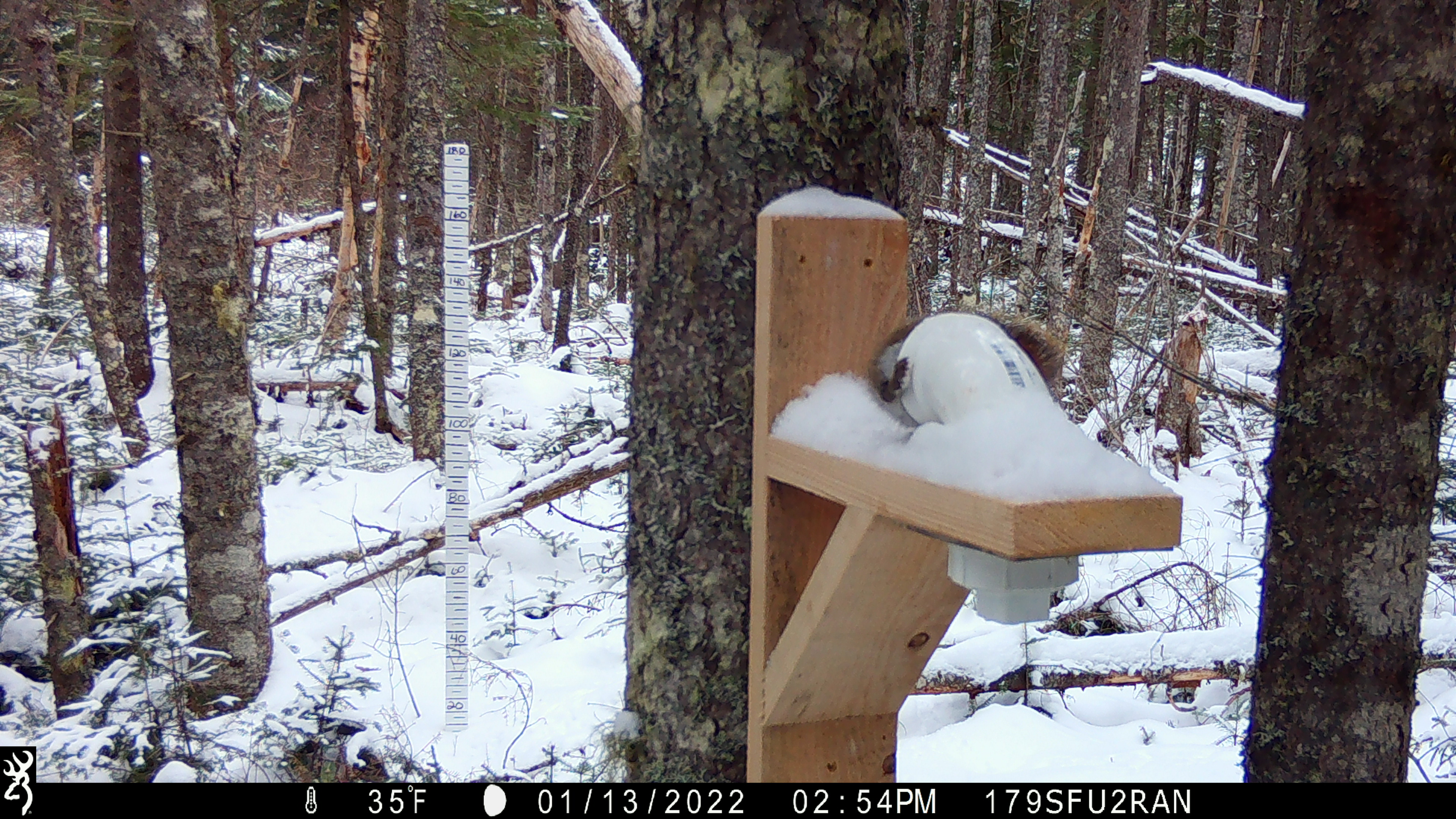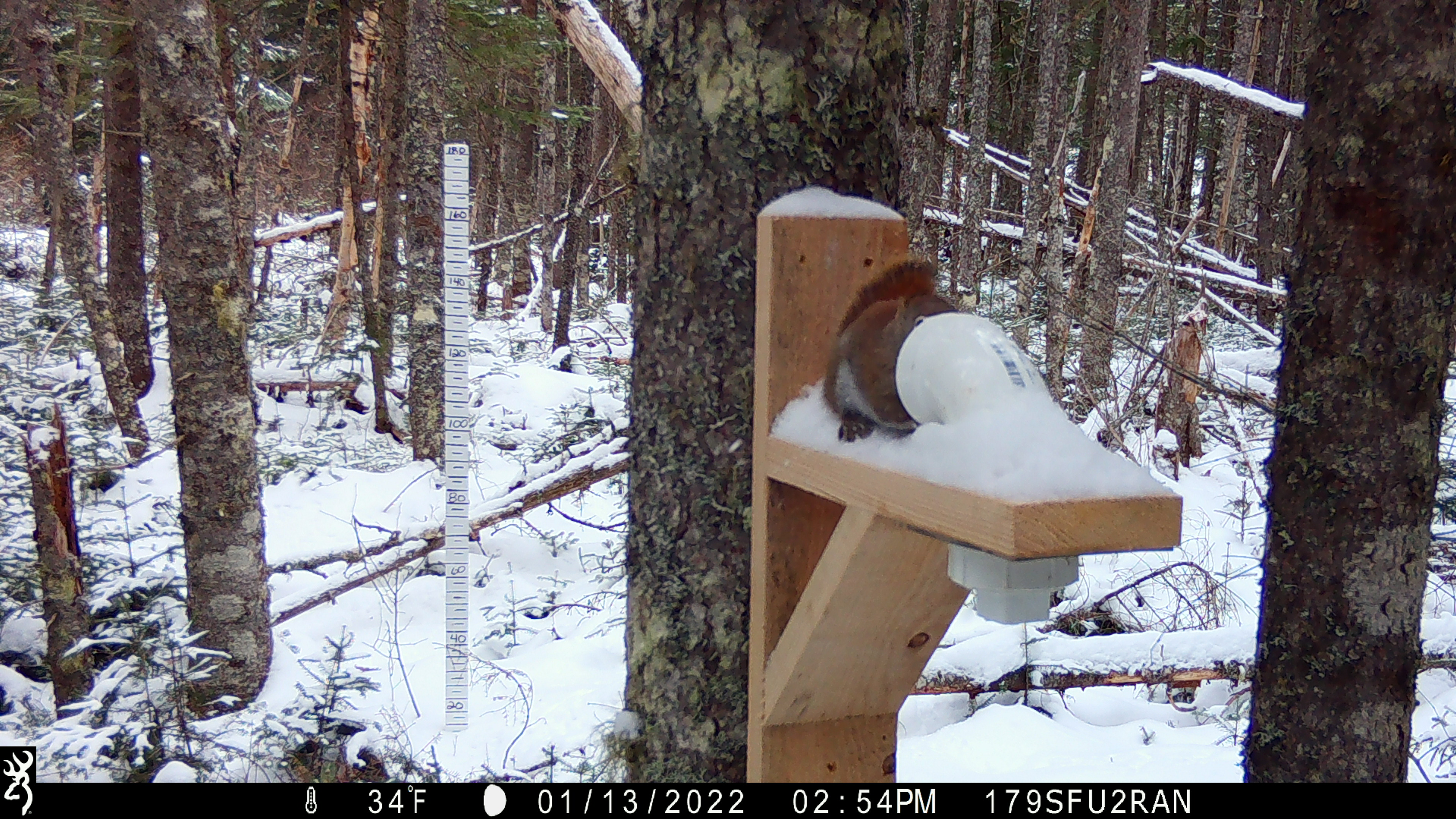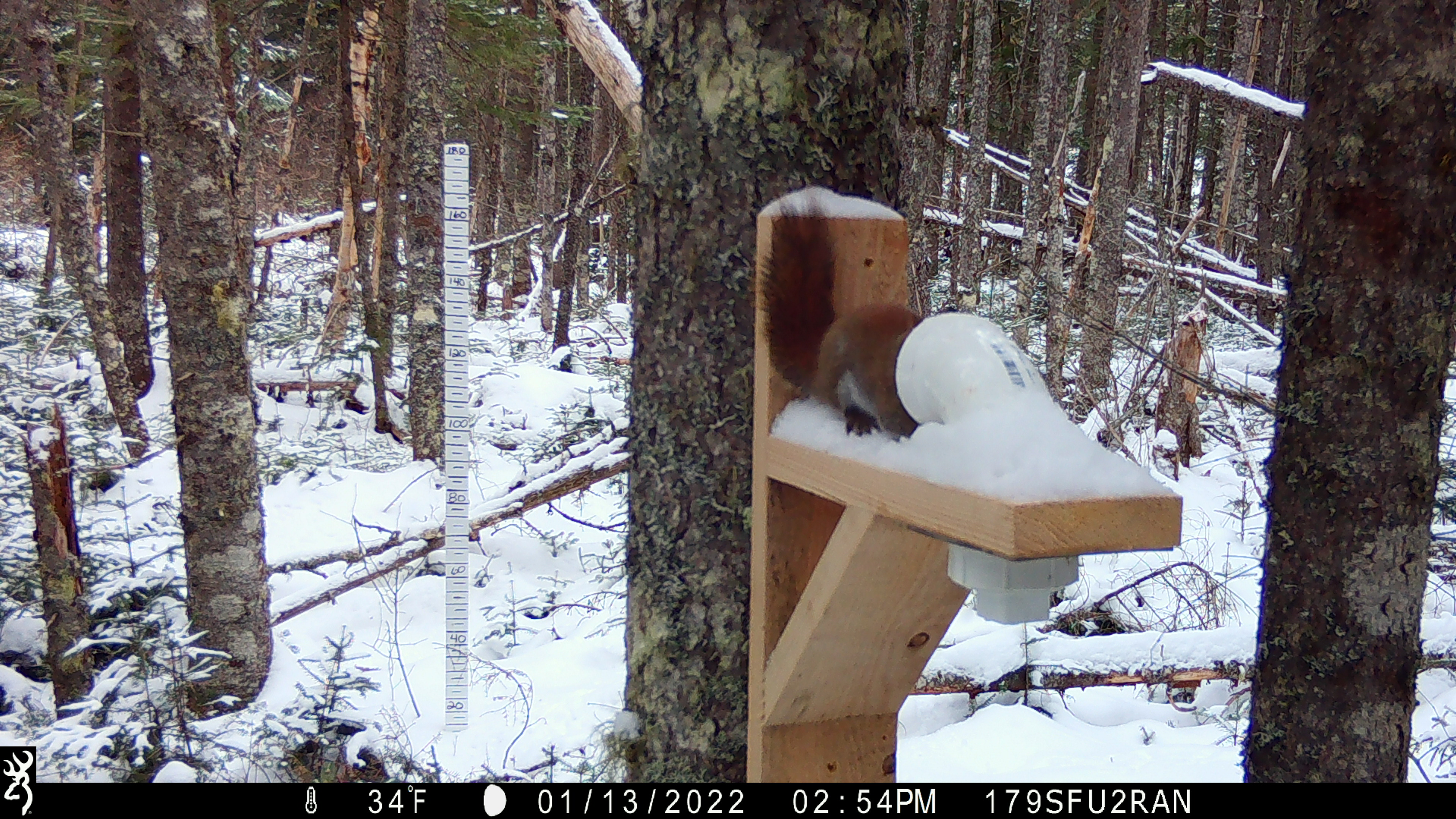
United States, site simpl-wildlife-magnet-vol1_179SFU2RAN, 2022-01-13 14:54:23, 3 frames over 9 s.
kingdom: Animalia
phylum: Chordata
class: Mammalia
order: Rodentia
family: Sciuridae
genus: Tamiasciurus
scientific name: Tamiasciurus hudsonicus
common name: red squirrel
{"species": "red squirrel (Tamiasciurus hudsonicus)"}